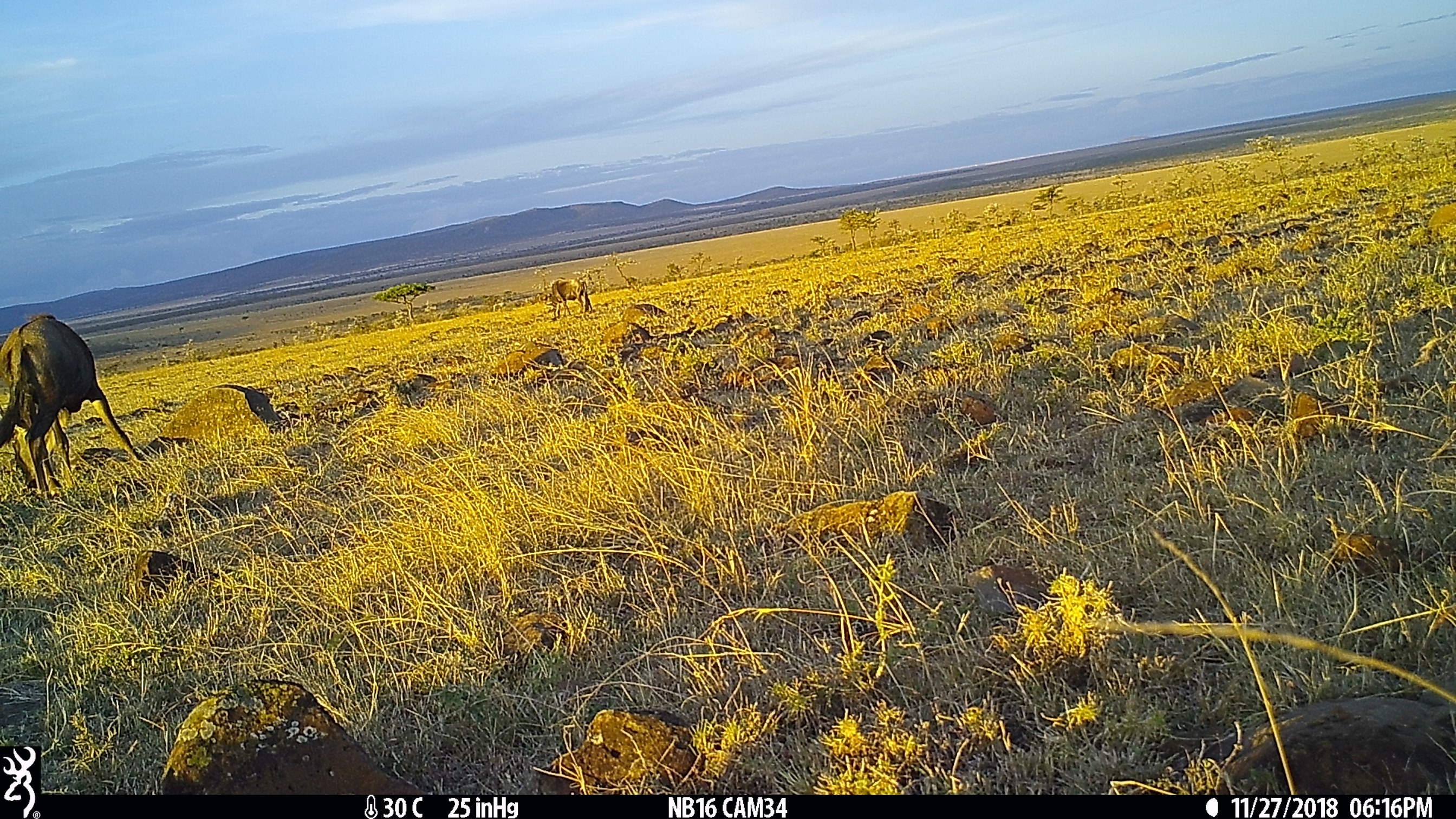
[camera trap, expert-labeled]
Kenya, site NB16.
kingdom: Animalia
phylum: Chordata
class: Mammalia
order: Artiodactyla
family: Bovidae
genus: Connochaetes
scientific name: Connochaetes taurinus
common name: blue wildebeest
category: wildebeest